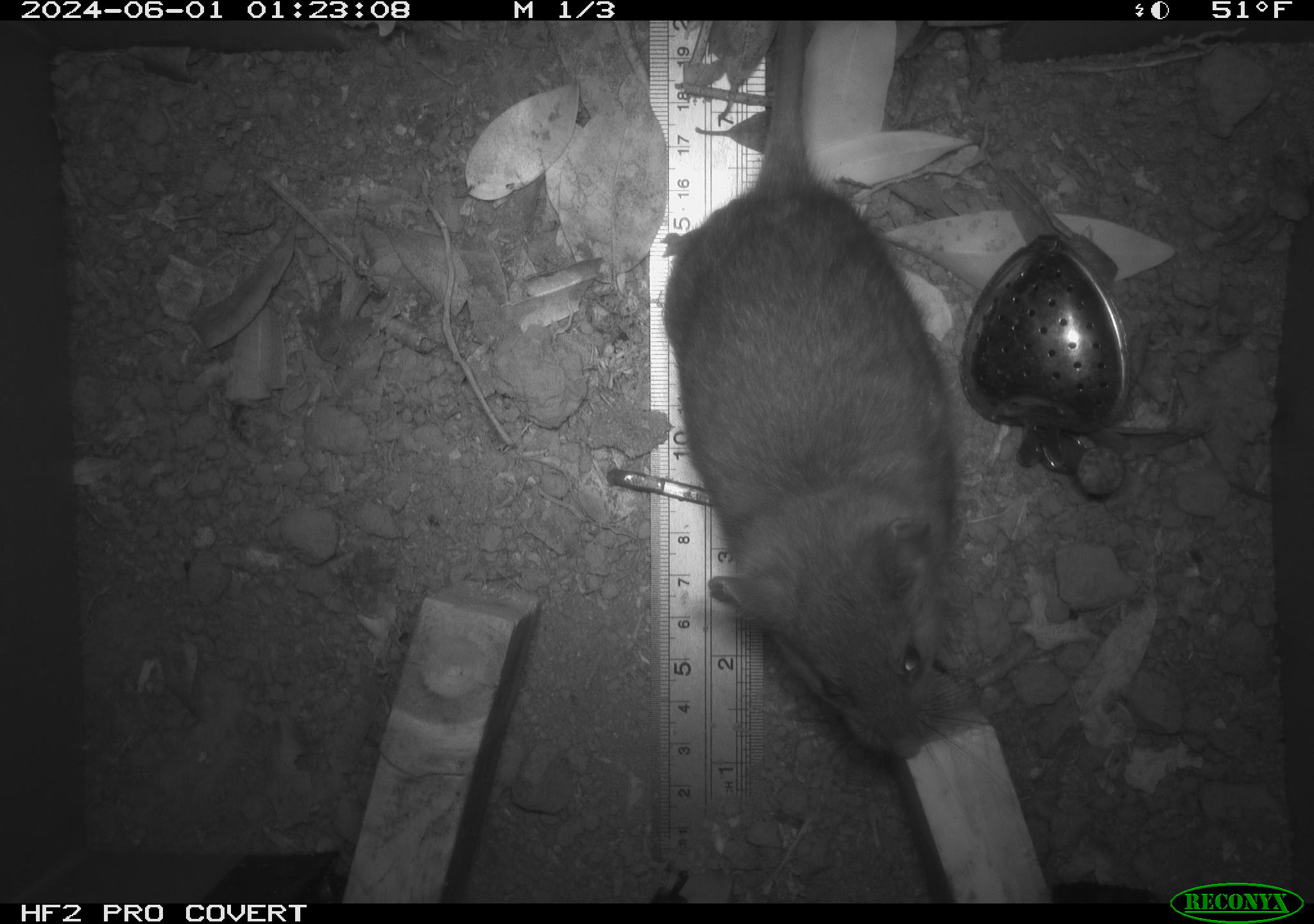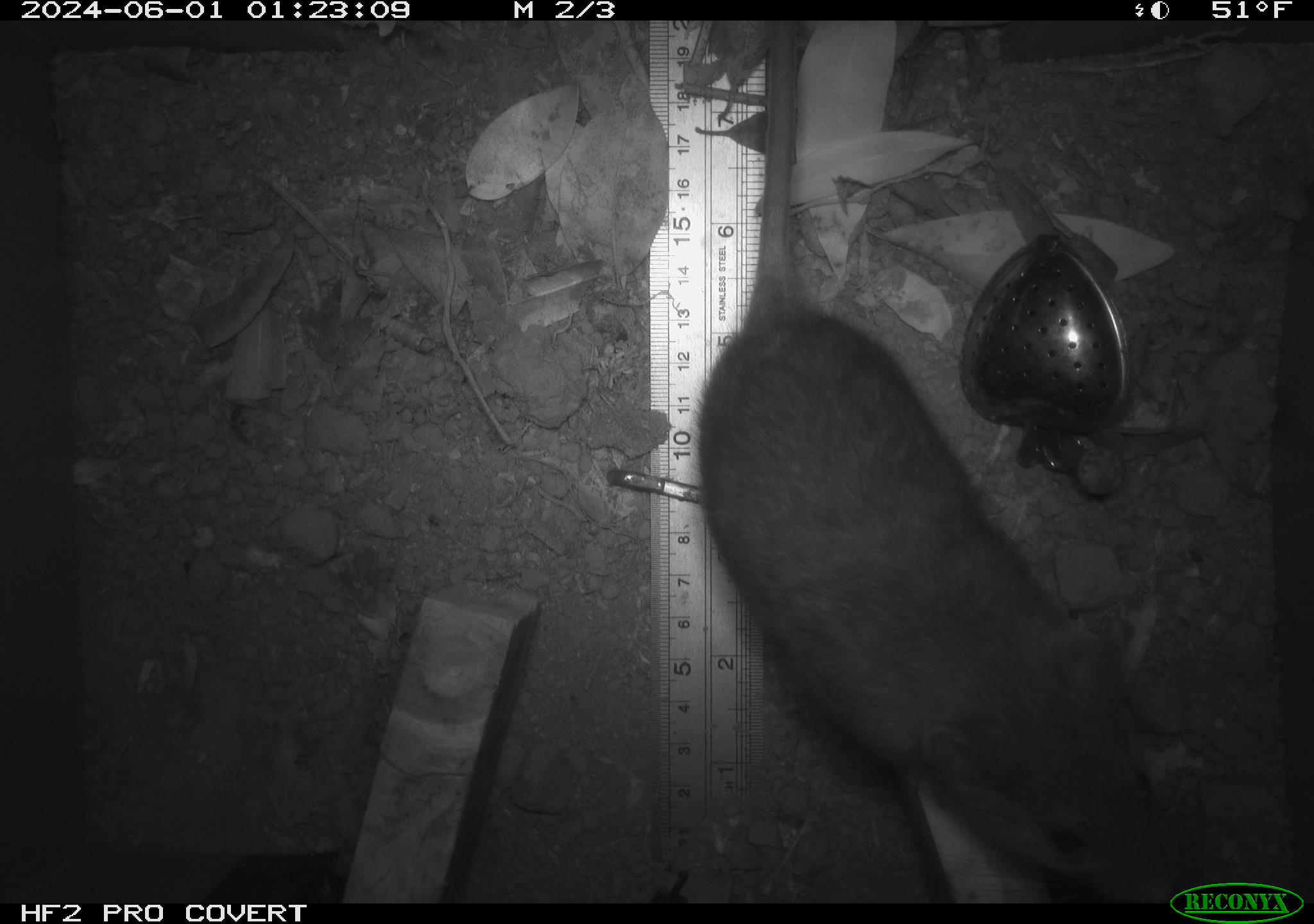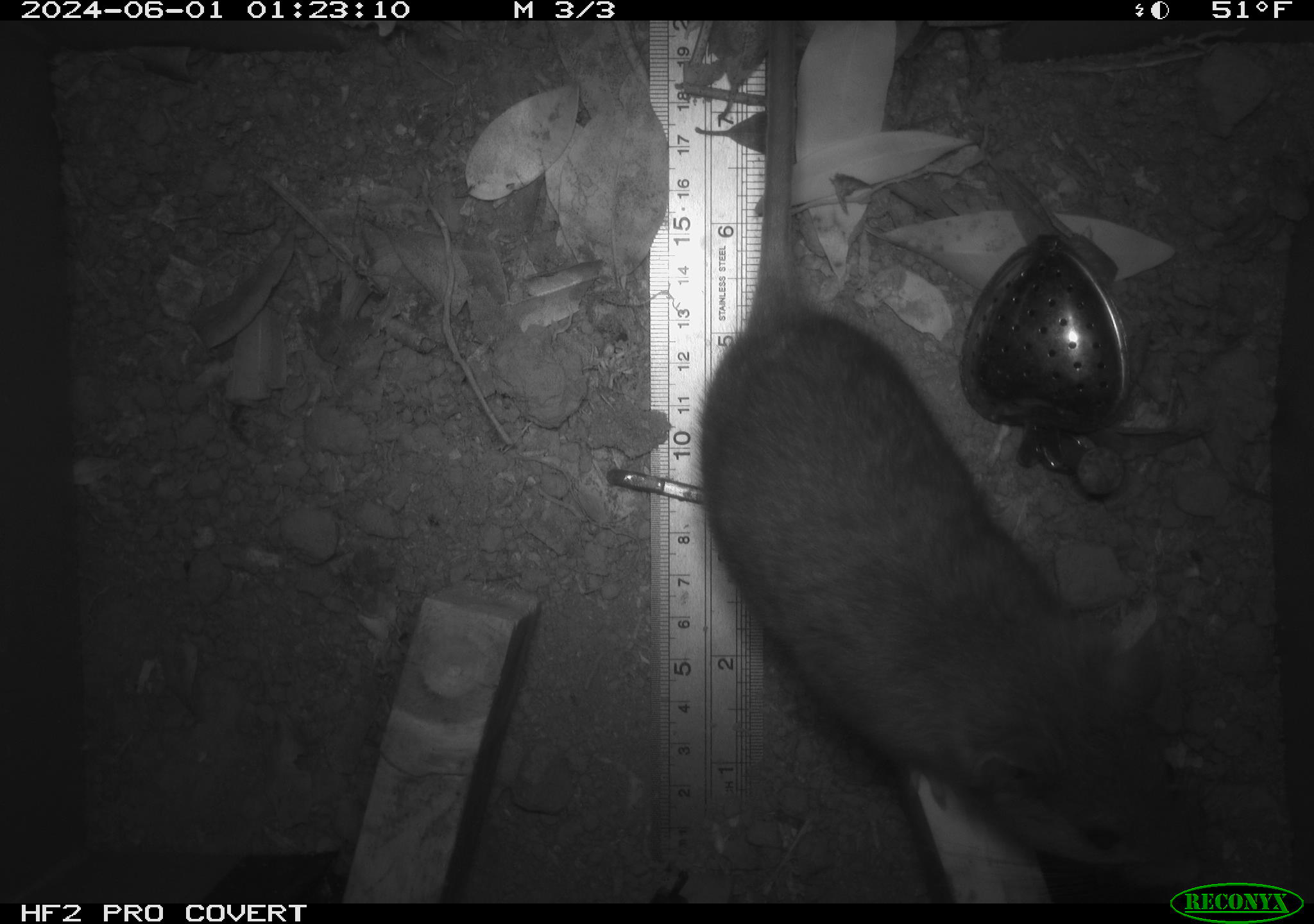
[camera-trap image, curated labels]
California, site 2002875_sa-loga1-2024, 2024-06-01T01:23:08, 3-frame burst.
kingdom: Animalia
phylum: Chordata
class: Mammalia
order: Rodentia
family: Cricetidae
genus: Neotoma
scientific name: Neotoma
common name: pack rat or woodrat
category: neotoma species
Neotoma species (pack rat or woodrat) (Neotoma).